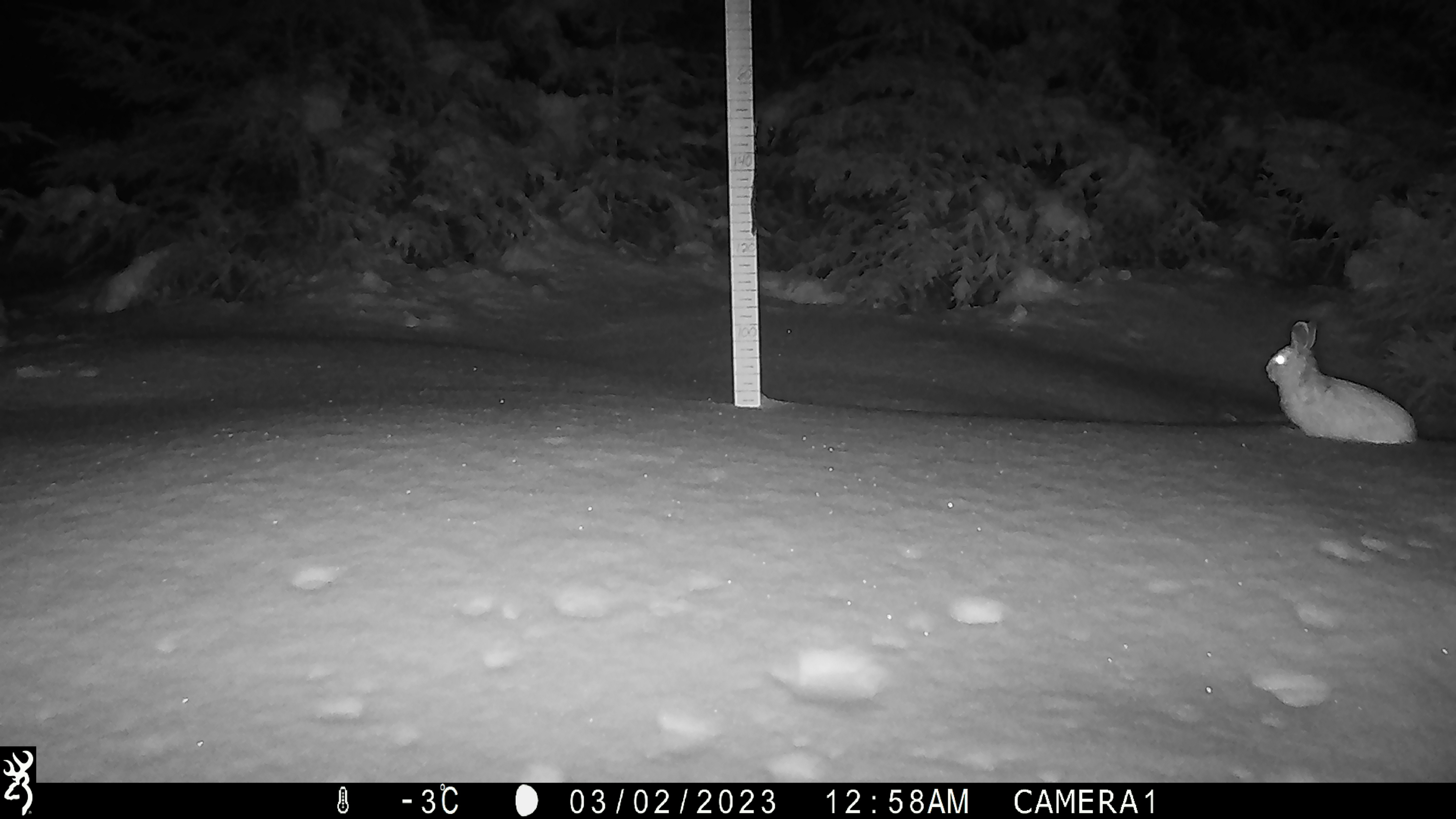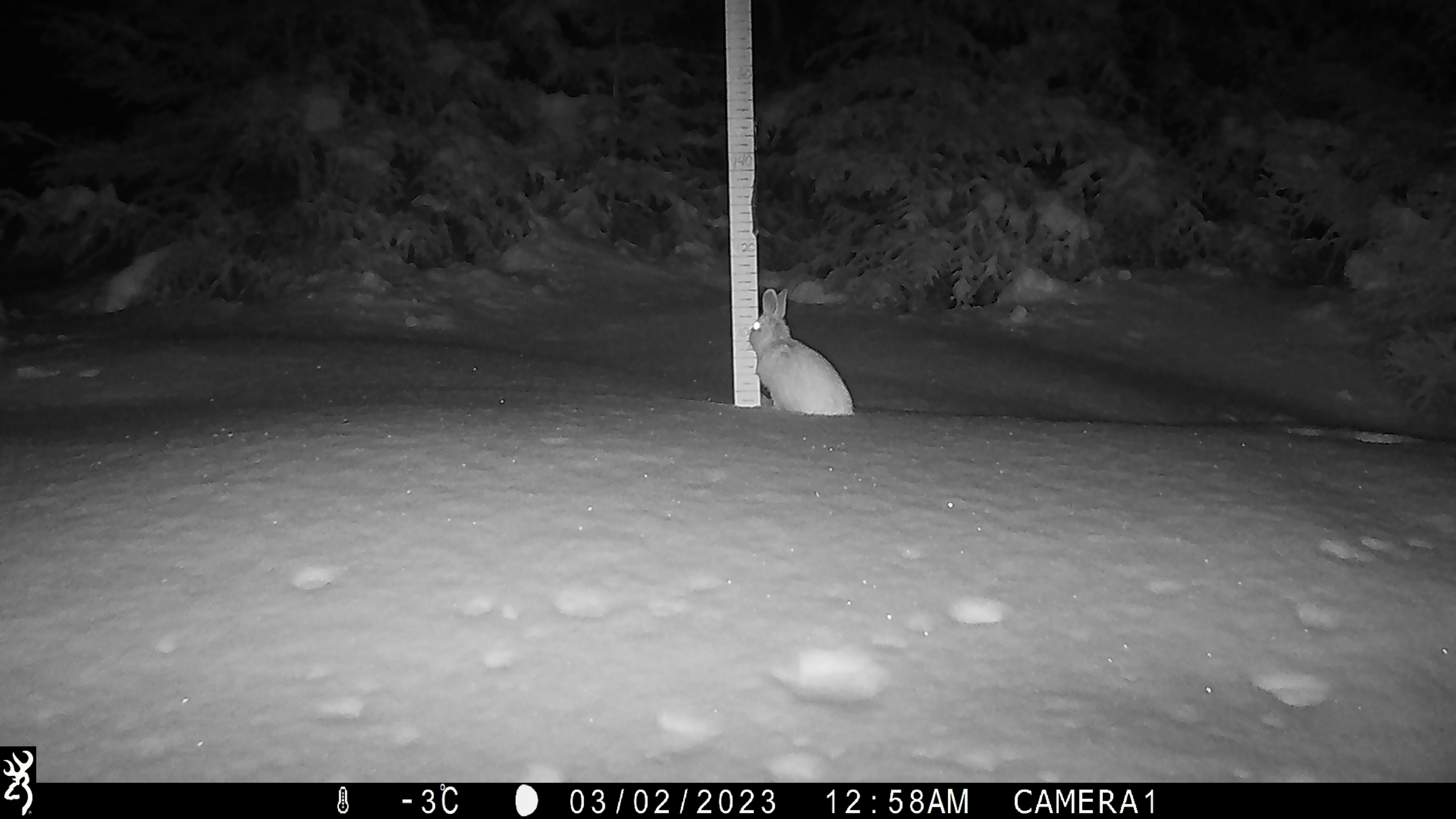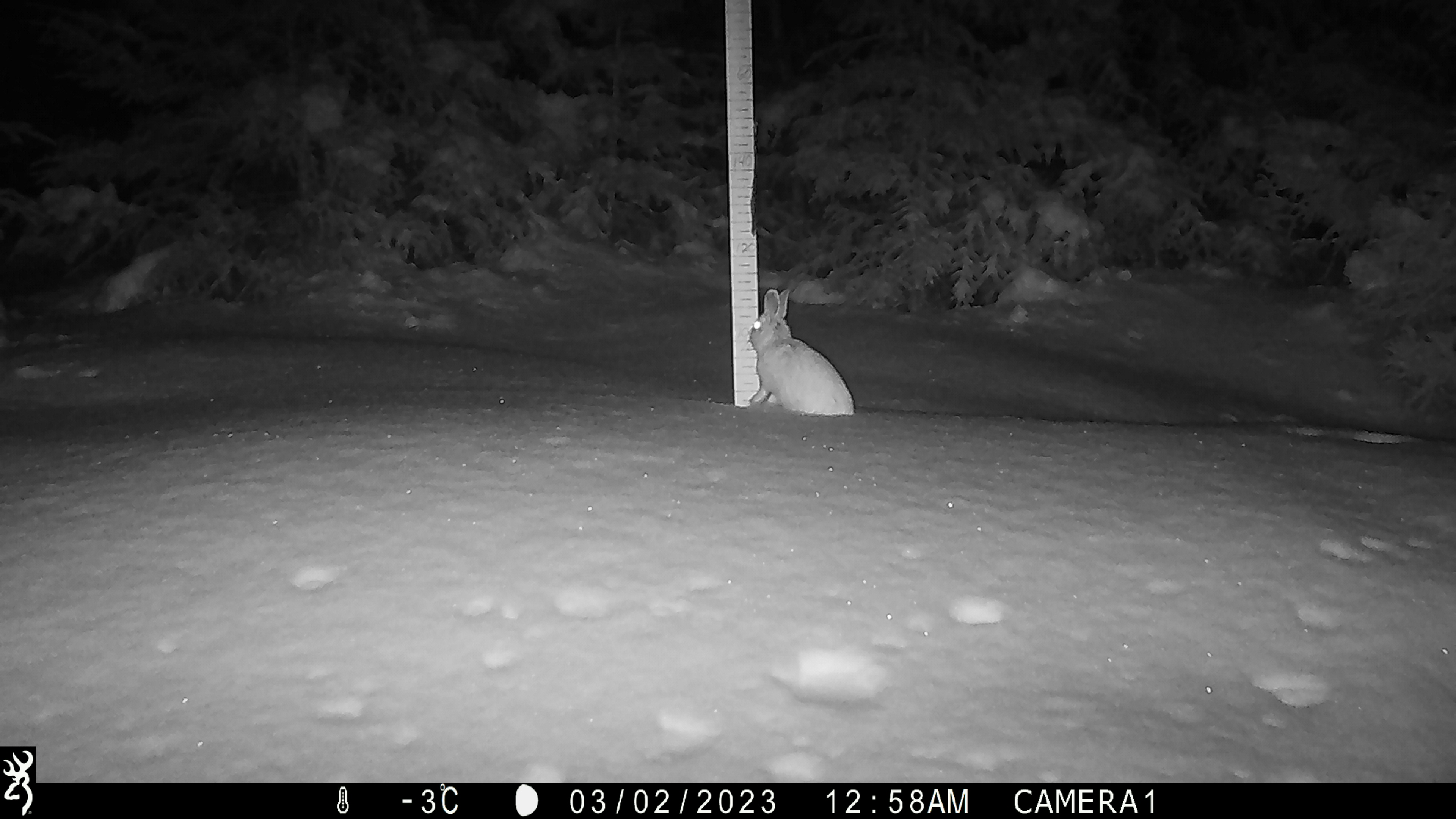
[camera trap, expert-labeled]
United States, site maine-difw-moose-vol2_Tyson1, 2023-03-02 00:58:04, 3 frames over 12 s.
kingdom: Animalia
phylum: Chordata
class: Mammalia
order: Lagomorpha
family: Leporidae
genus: Lepus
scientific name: Lepus americanus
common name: snowshoe hare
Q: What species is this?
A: Snowshoe hare (Lepus americanus).